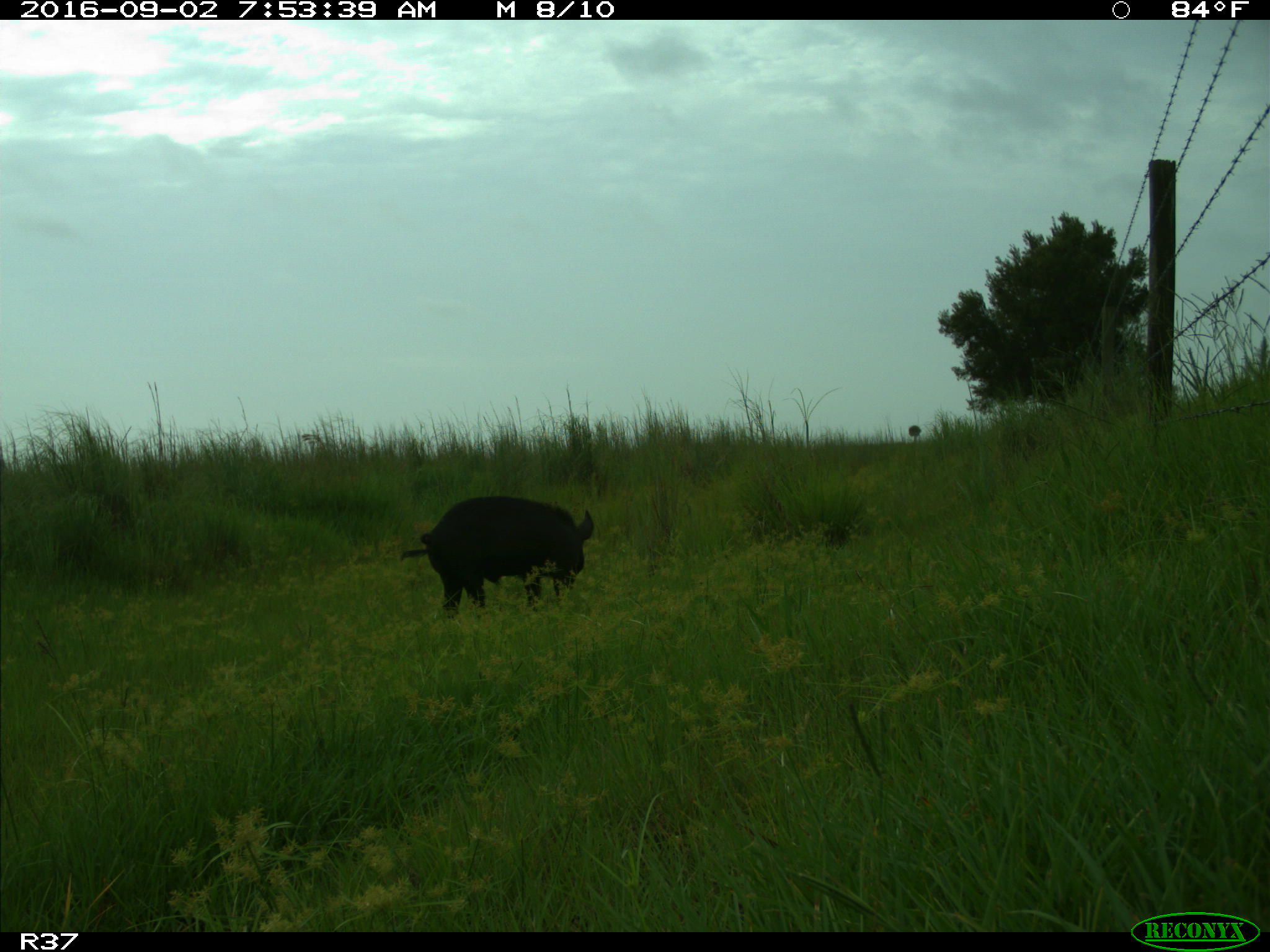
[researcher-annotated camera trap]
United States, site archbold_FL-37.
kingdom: Animalia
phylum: Chordata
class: Mammalia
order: Artiodactyla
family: Suidae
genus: Sus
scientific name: Sus scrofa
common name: wild boar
Sus scrofa (wild boar).